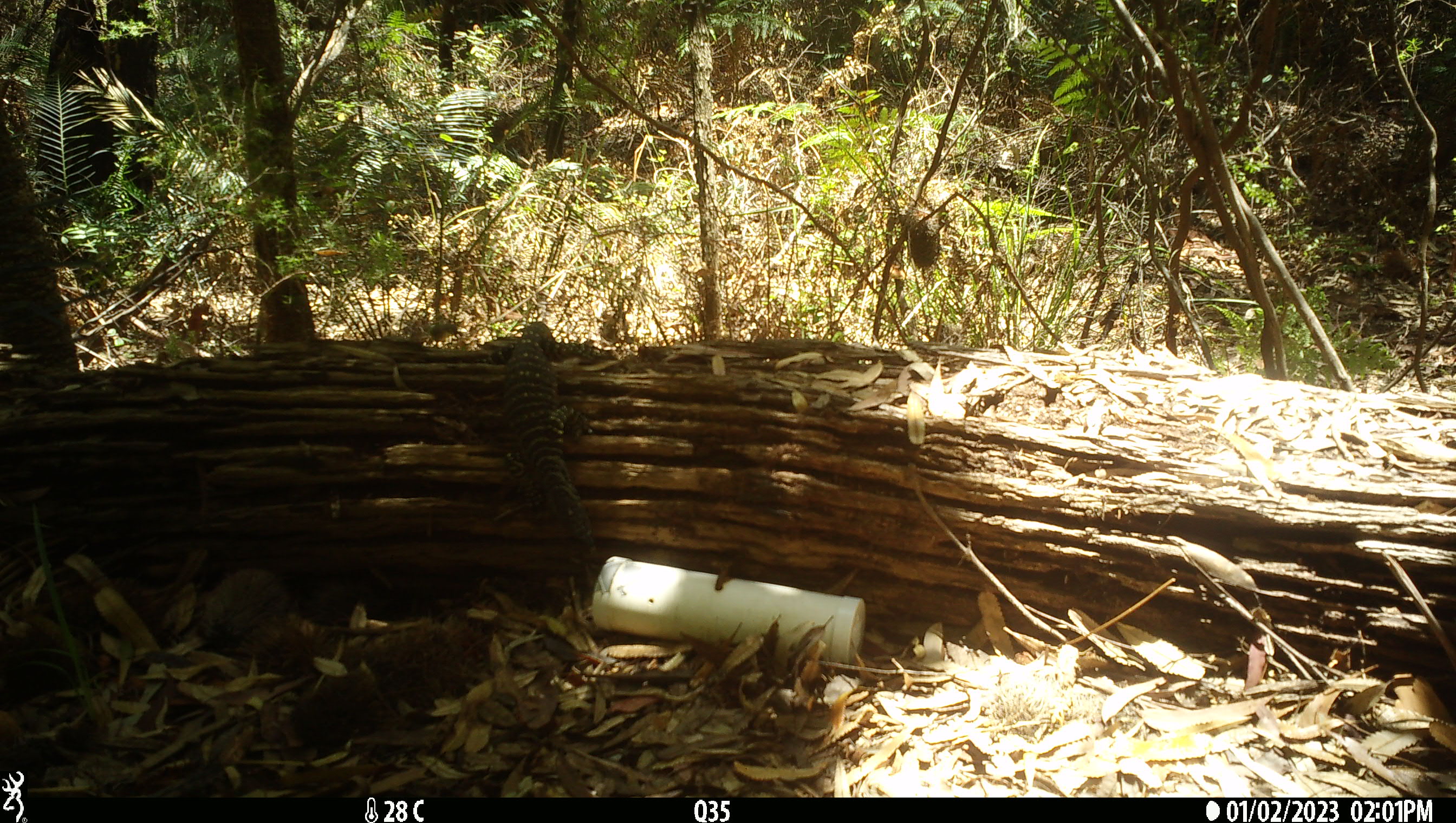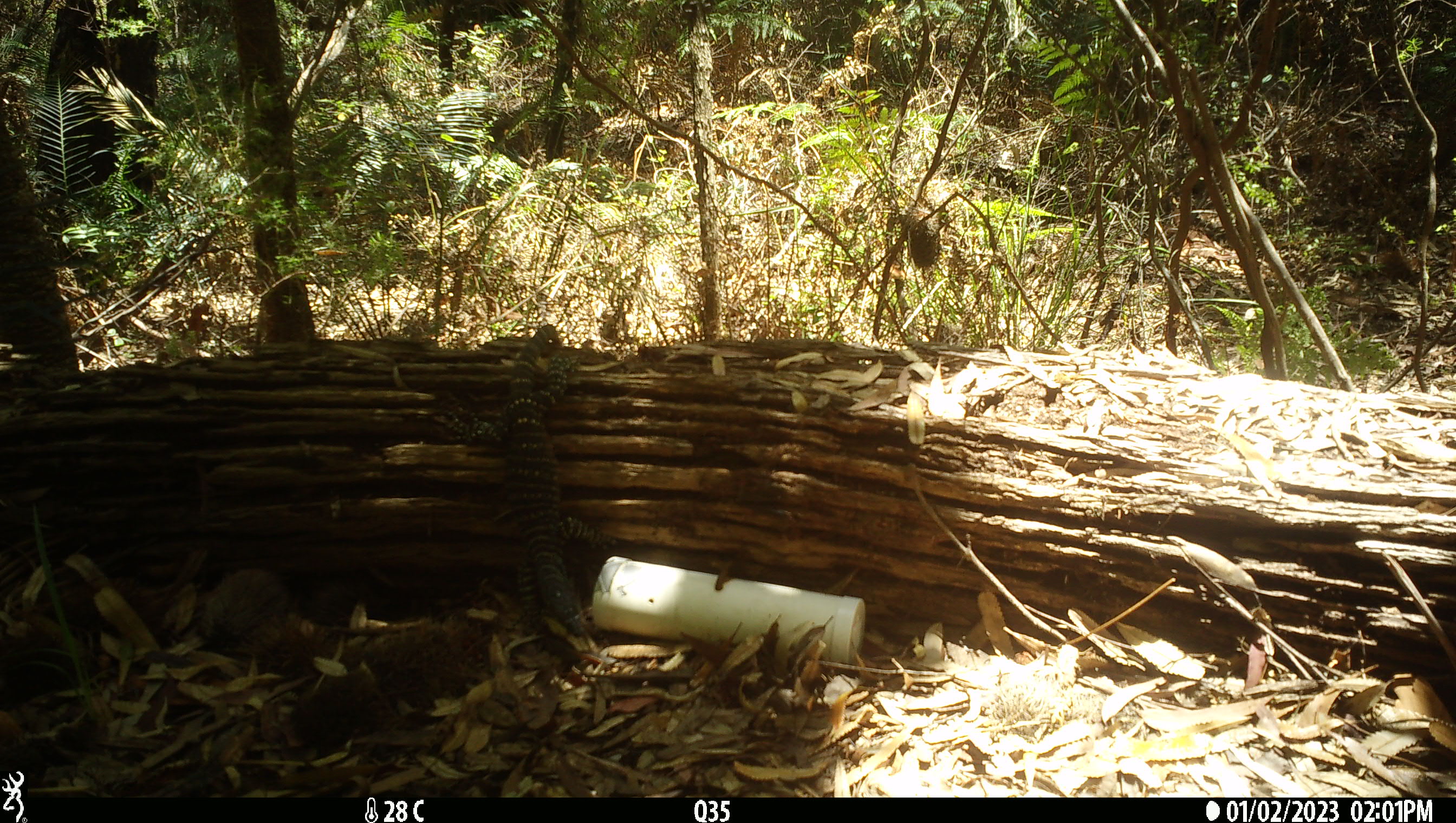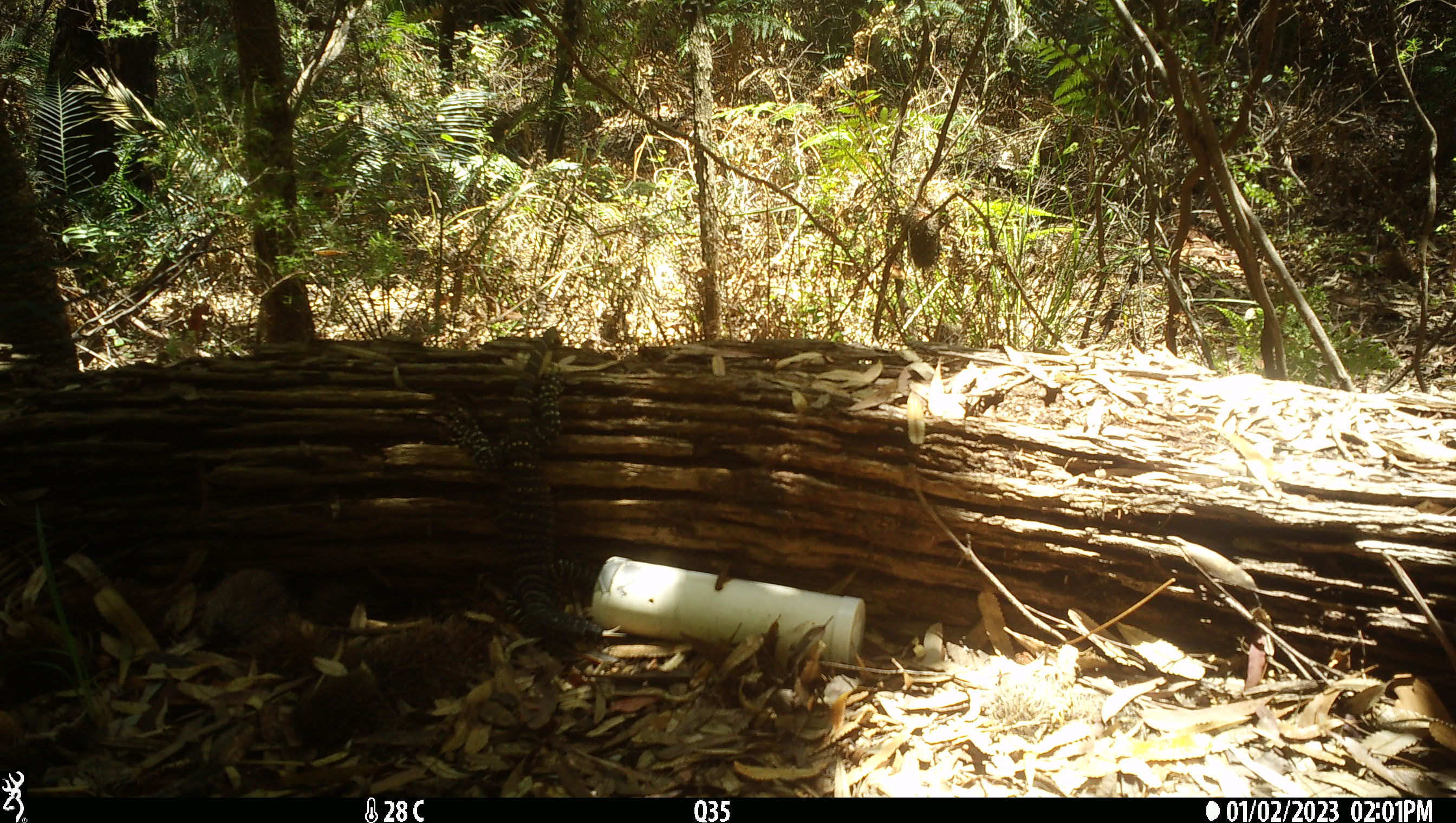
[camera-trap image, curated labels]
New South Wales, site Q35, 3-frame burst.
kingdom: Animalia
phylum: Chordata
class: Reptilia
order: Squamata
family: Varanidae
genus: Varanus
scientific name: Varanus varius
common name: lace monitor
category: goanna